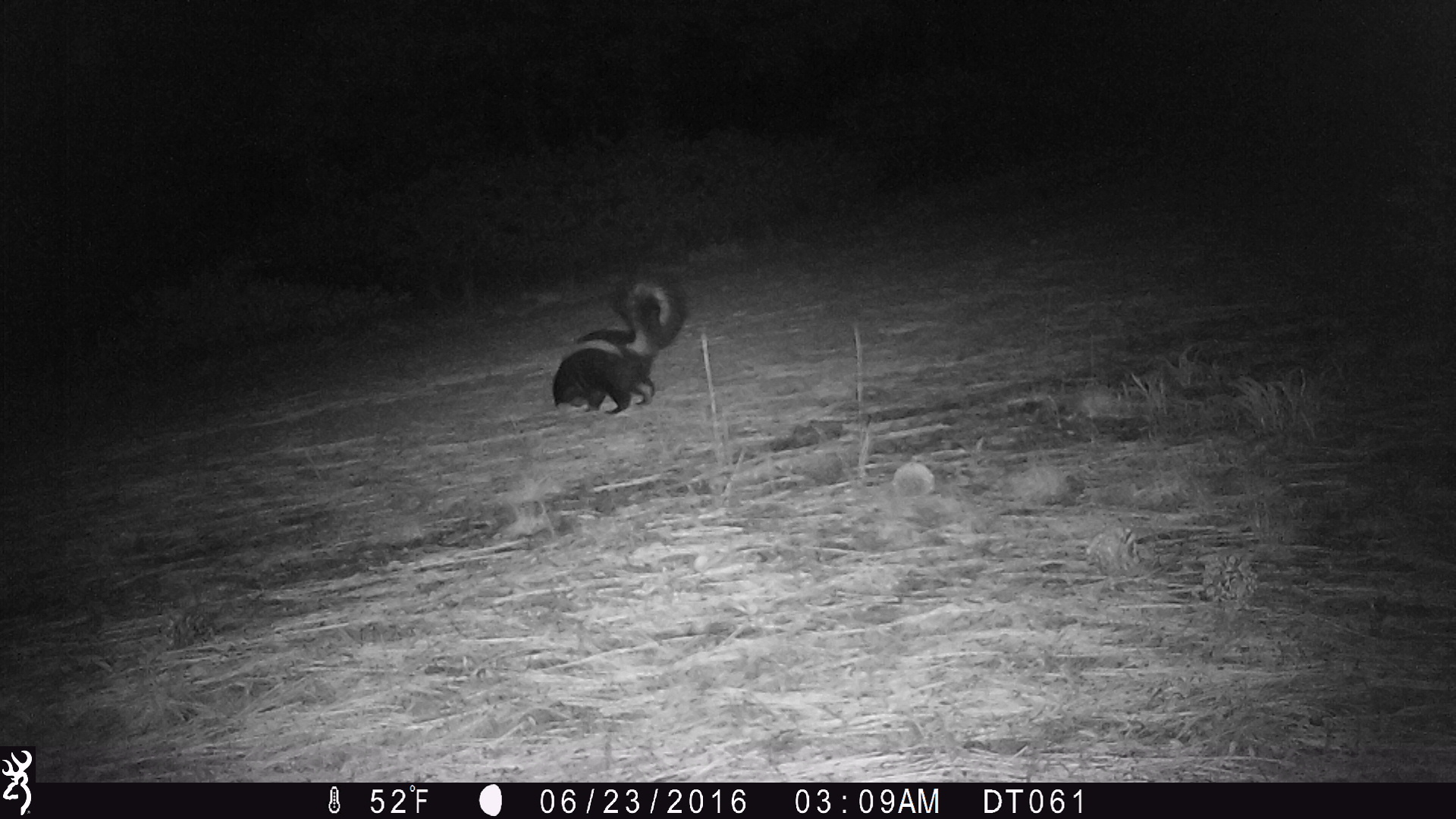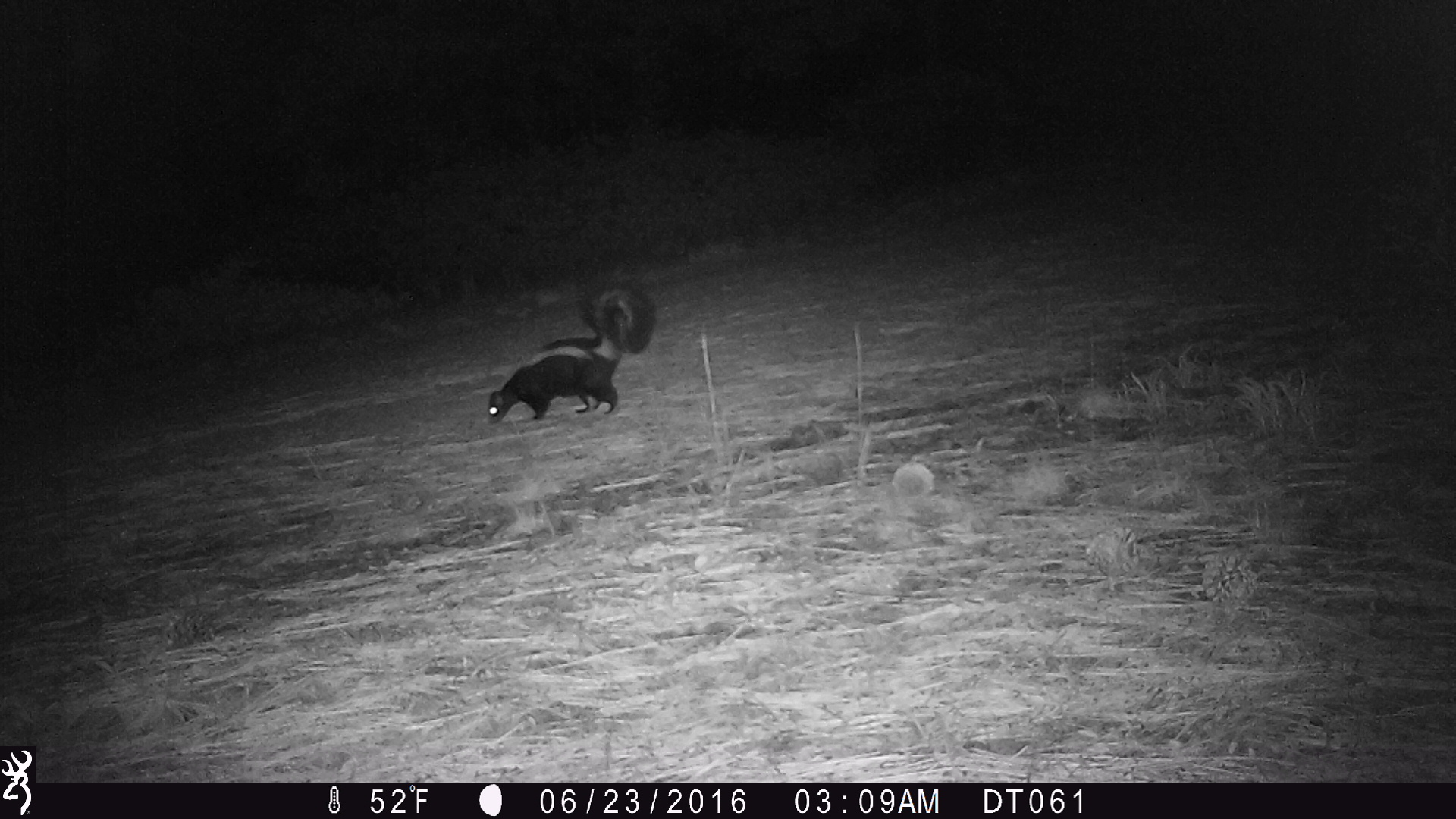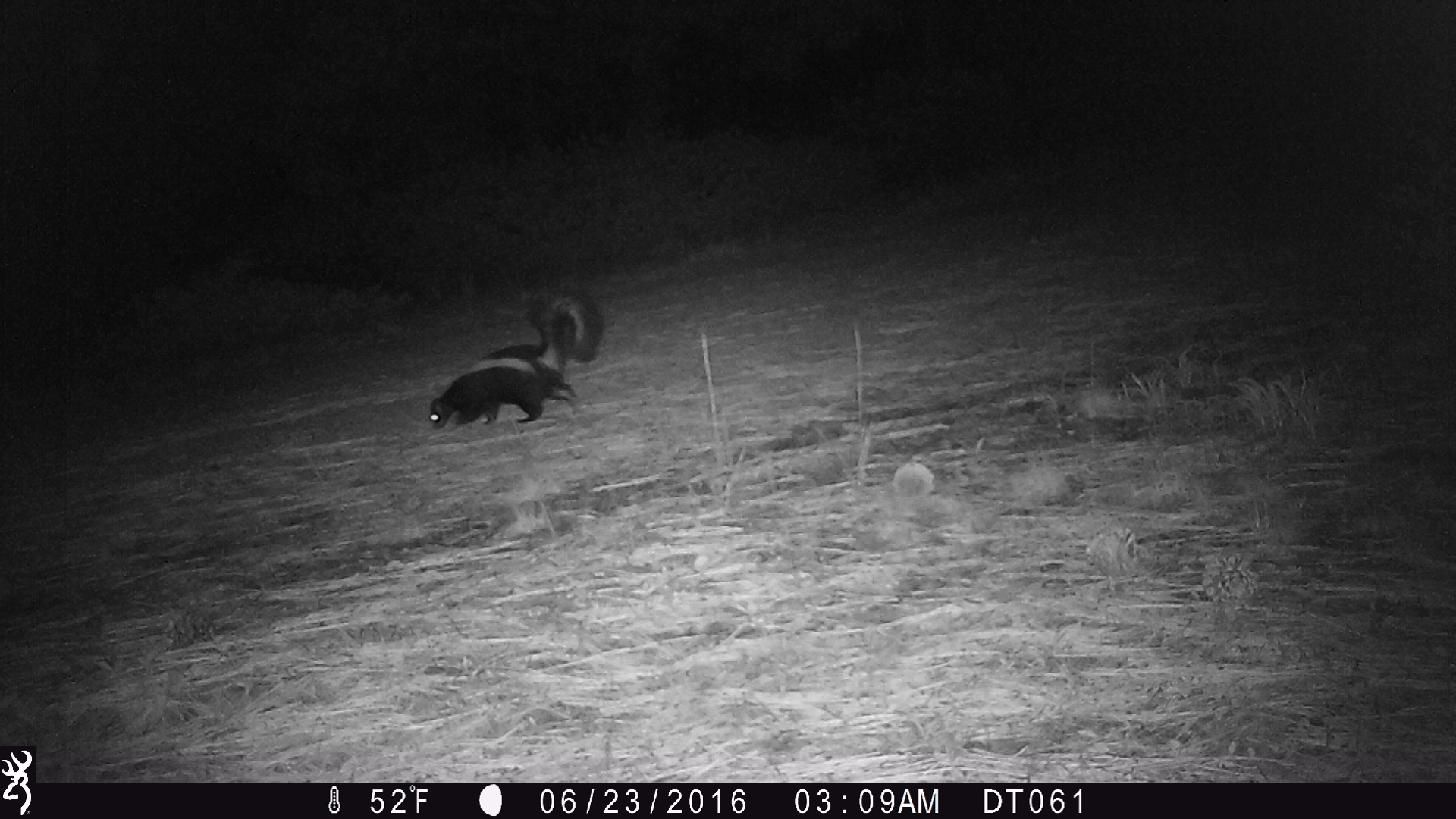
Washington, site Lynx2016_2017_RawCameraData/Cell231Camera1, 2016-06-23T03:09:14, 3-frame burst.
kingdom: Animalia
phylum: Chordata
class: Mammalia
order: Carnivora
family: Mephitidae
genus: Mephitis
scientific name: Mephitis mephitis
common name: striped skunk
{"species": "Mephitis mephitis (striped skunk)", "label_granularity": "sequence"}